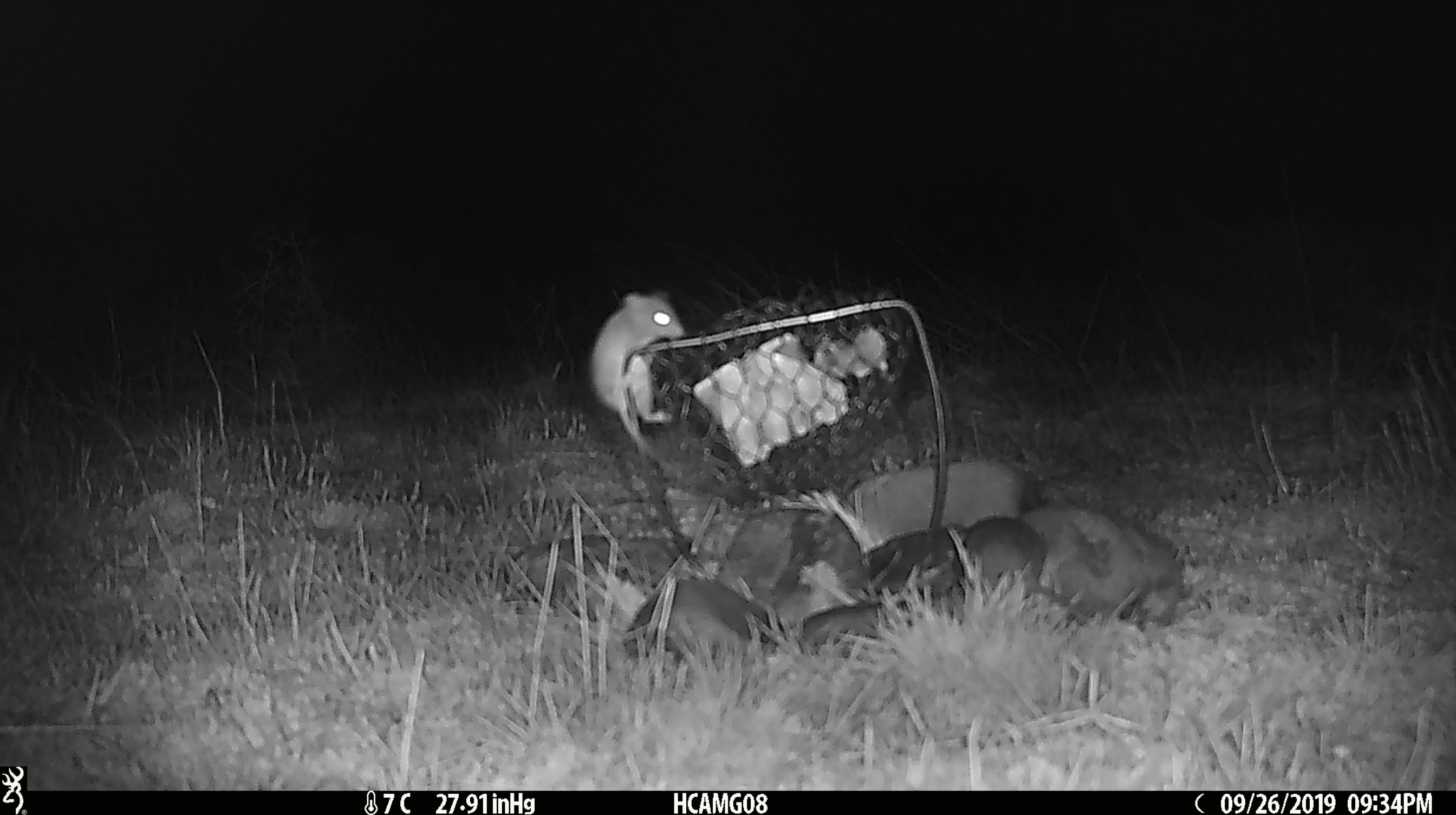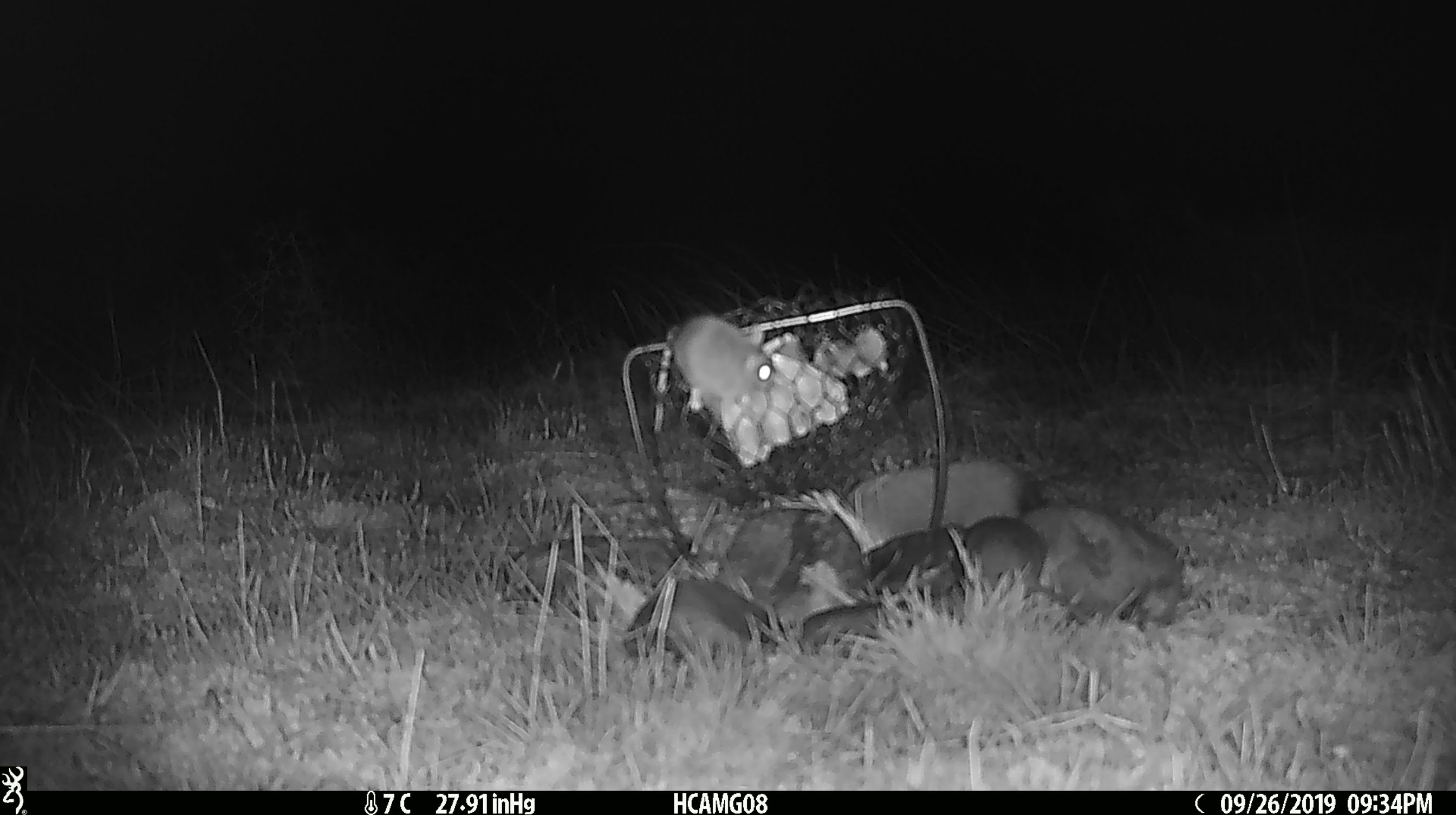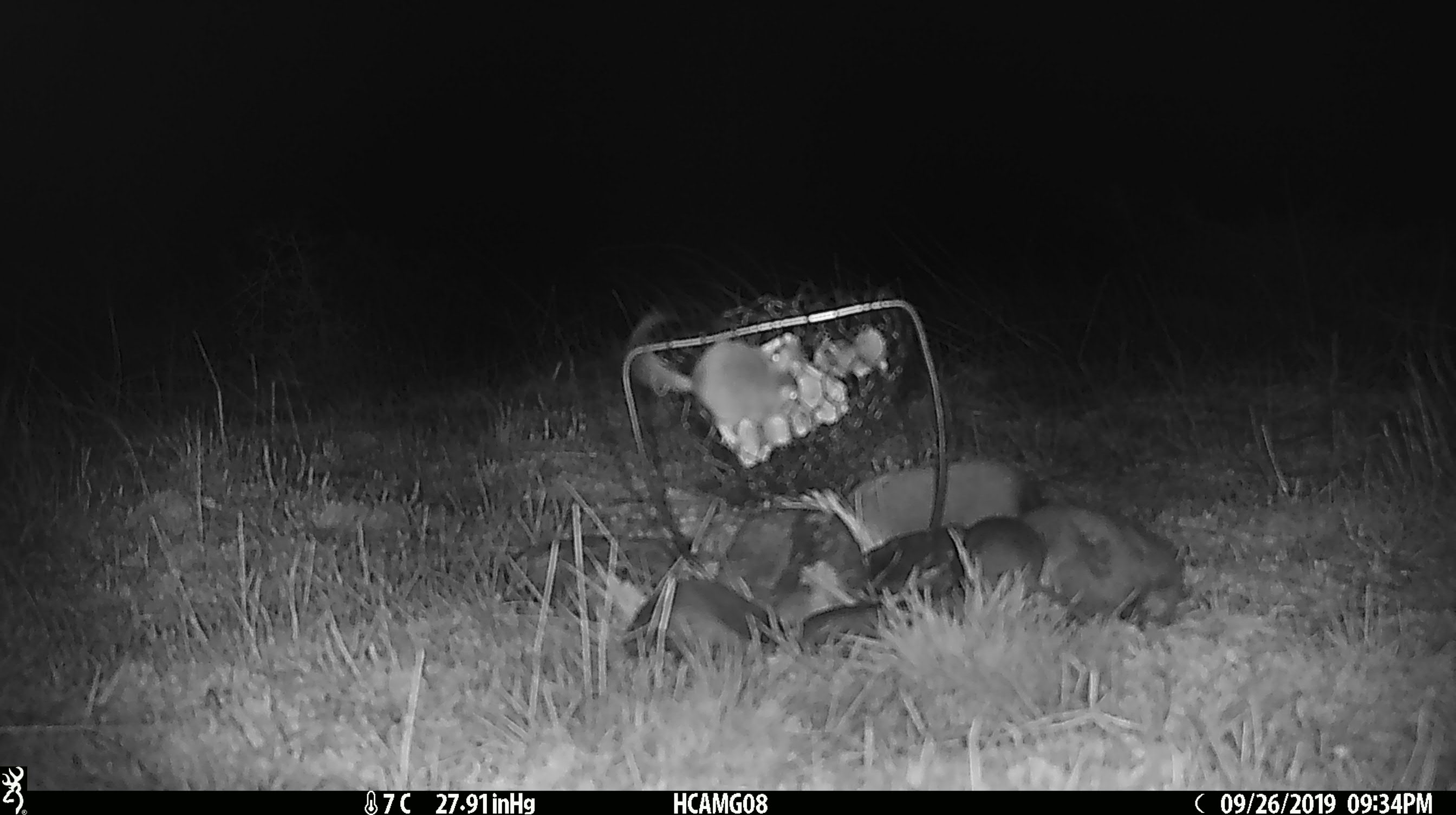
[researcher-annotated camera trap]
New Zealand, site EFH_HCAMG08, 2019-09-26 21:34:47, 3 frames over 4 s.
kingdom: Animalia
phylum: Chordata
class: Mammalia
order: Rodentia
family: Muridae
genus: Mus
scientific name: Mus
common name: mouse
Mouse (Mus).